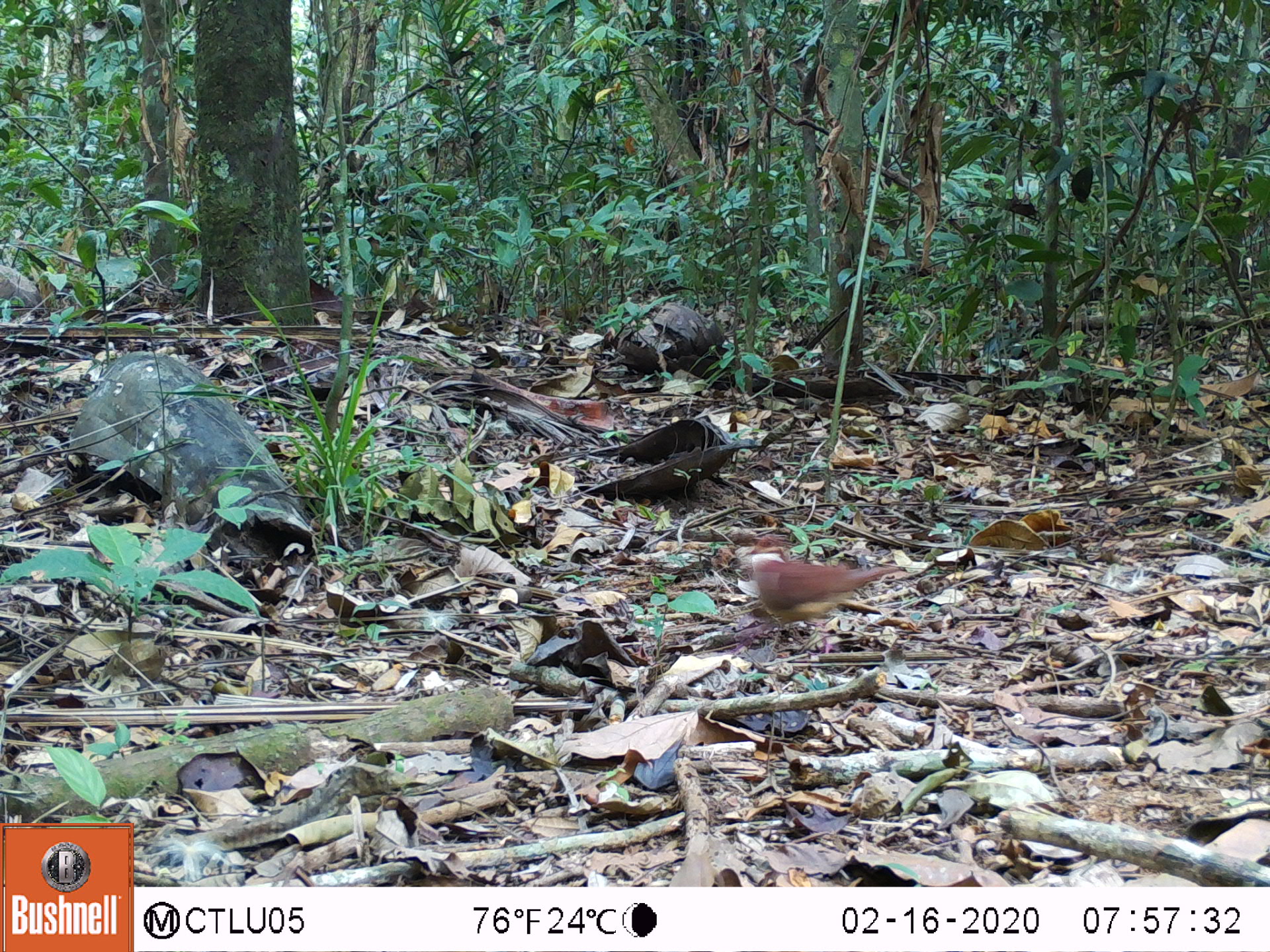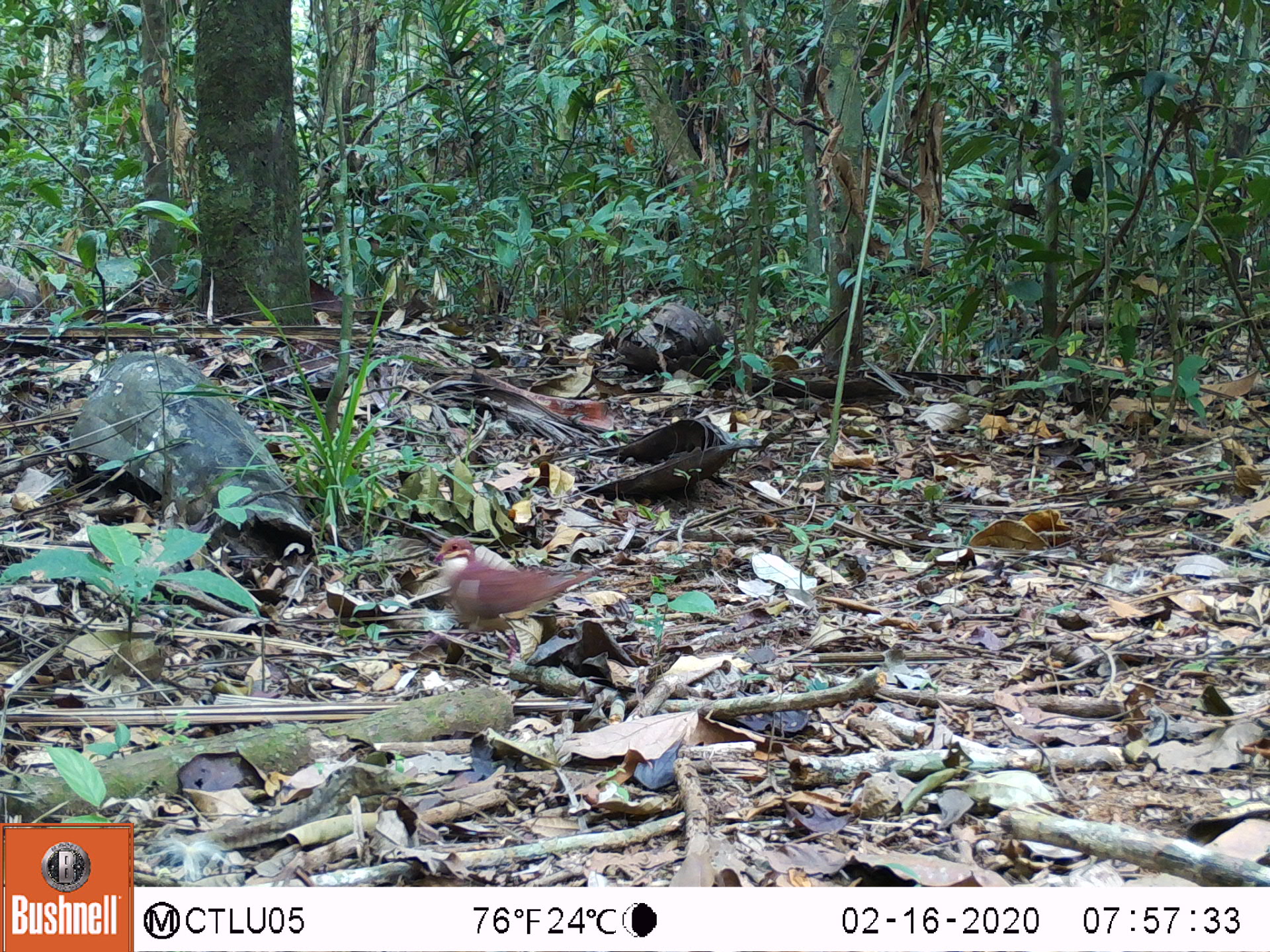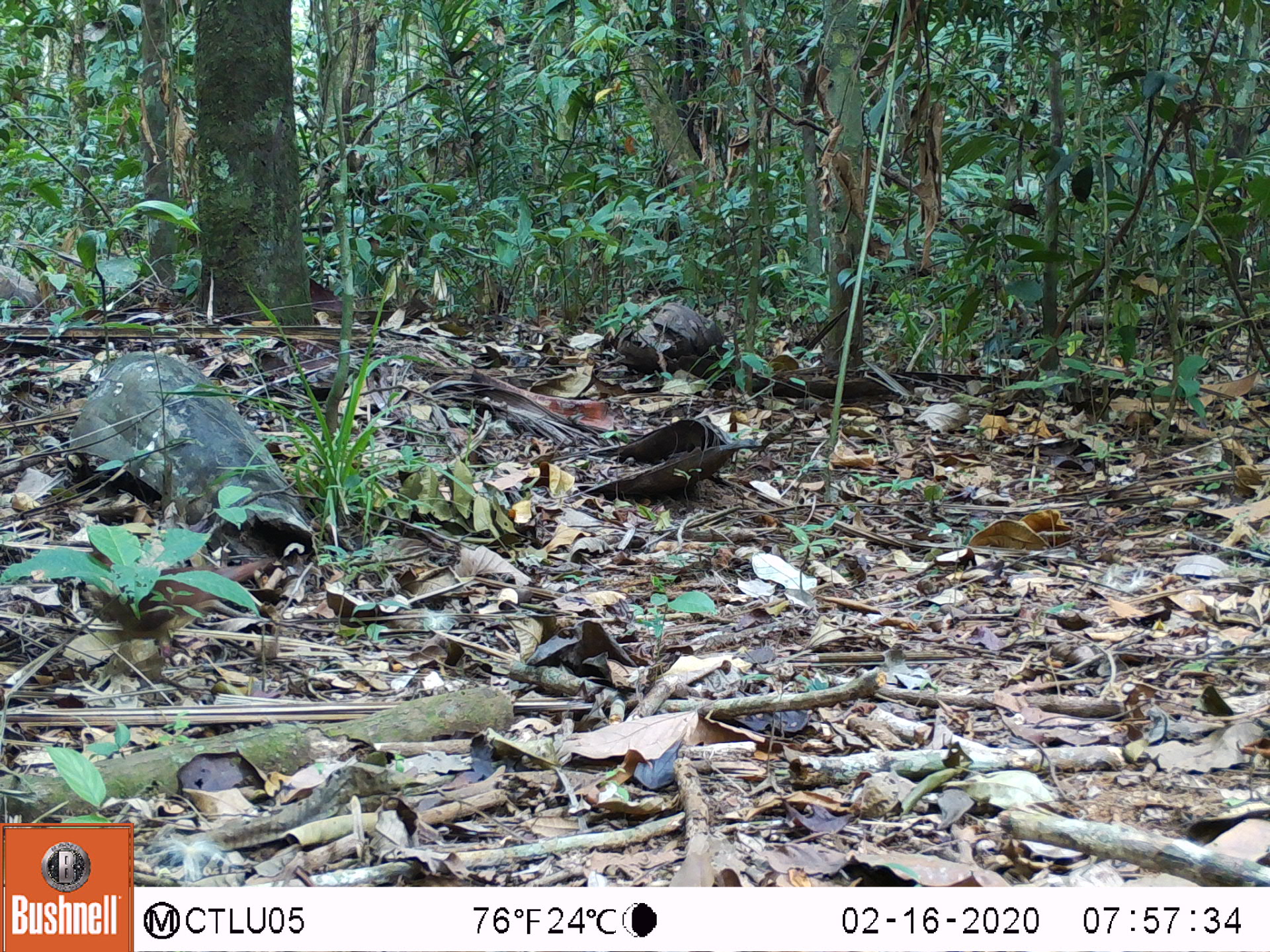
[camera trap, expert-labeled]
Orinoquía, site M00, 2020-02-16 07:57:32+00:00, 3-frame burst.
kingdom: Animalia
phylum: Chordata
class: Aves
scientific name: Aves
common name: bird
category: unknown bird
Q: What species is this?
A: Unknown bird (bird) (Aves).